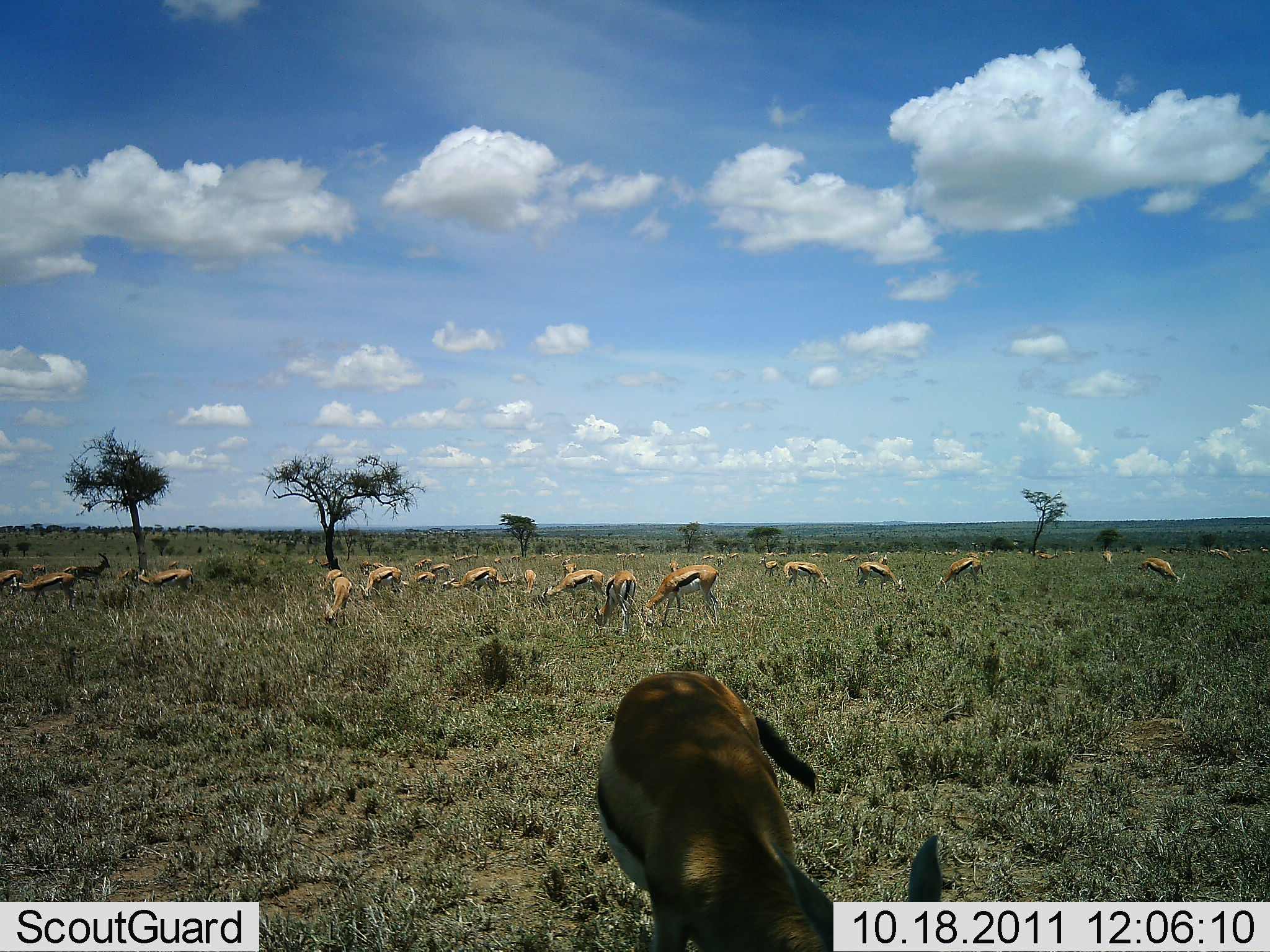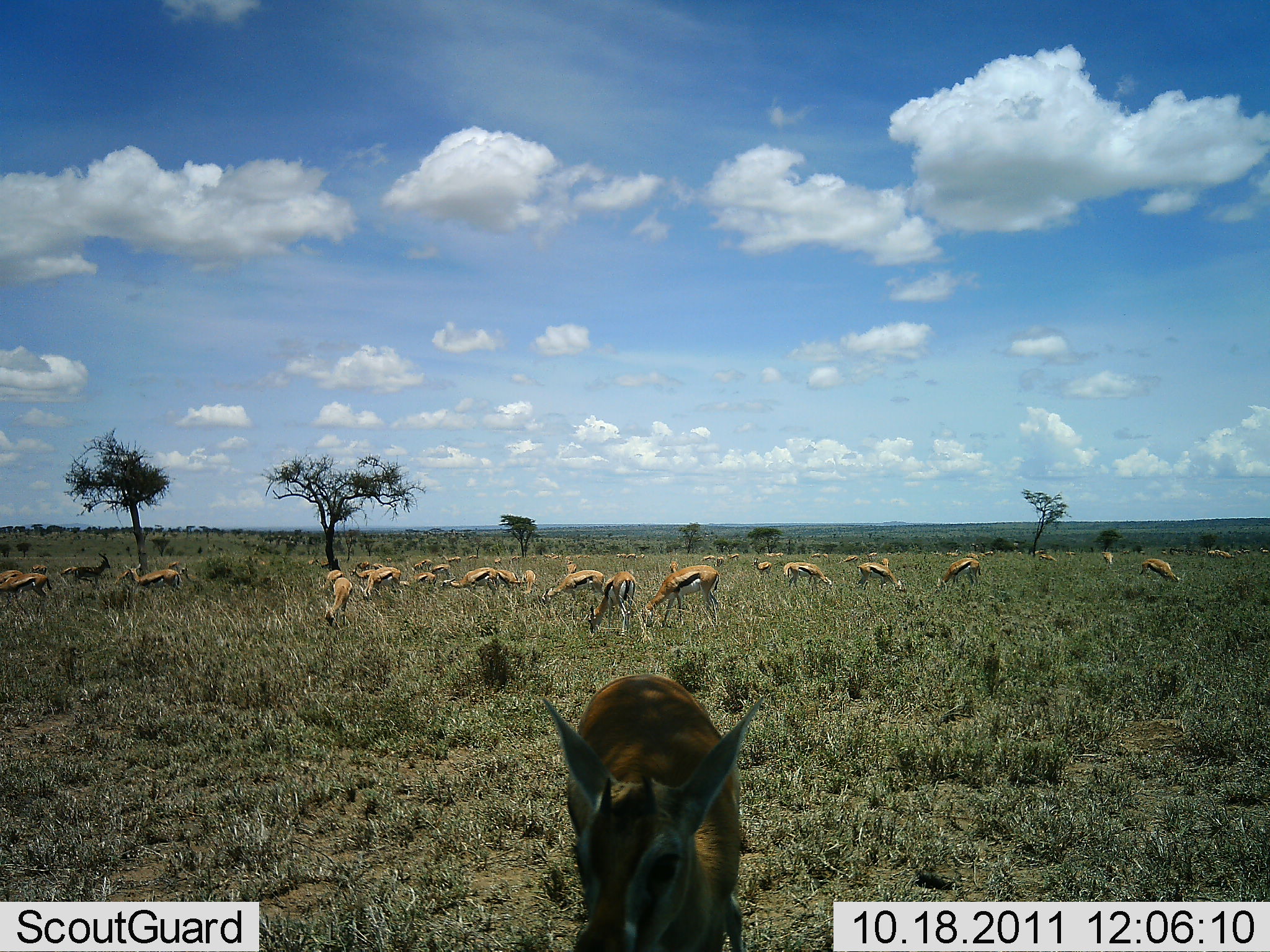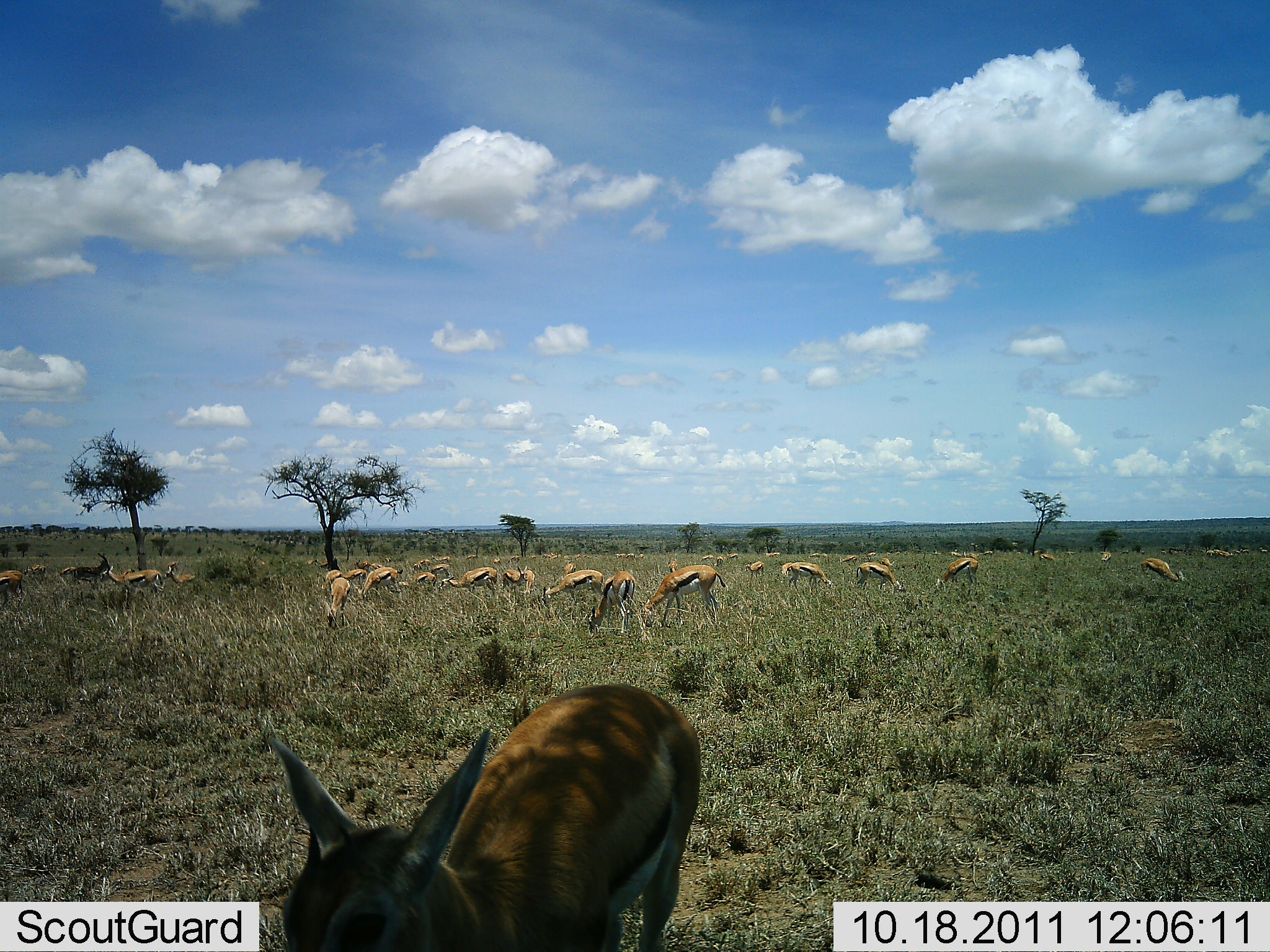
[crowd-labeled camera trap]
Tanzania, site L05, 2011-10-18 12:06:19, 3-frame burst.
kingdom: Animalia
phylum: Chordata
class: Mammalia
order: Artiodactyla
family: Bovidae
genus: Eudorcas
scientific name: Eudorcas thomsonii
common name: thomson's gazelle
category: gazellethomsons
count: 11-50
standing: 36%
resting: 0%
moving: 7%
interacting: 0%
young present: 0%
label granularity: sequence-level